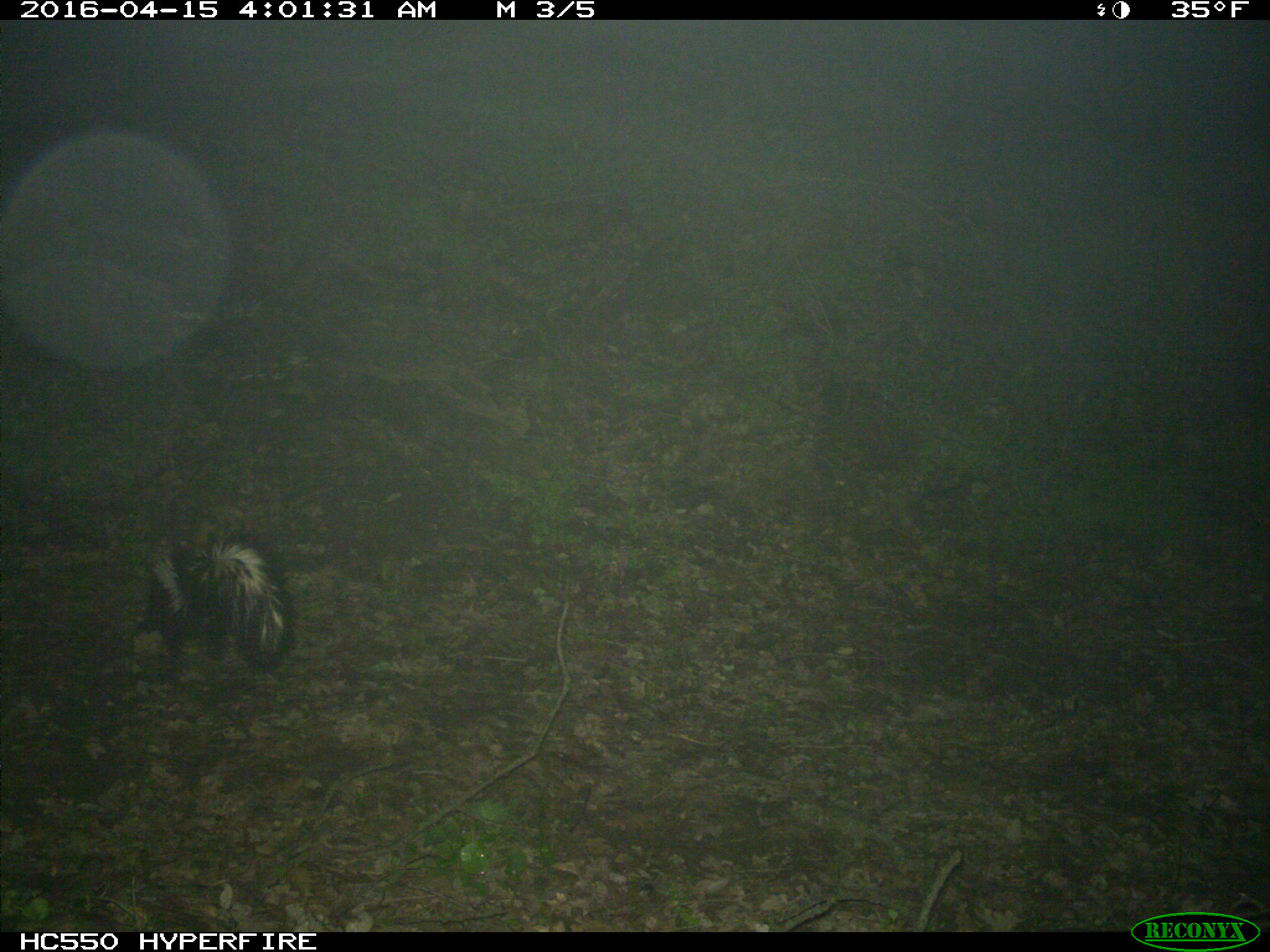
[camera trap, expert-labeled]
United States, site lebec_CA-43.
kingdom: Animalia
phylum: Chordata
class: Mammalia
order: Carnivora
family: Mephitidae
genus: Mephitis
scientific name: Mephitis mephitis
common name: striped skunk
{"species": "Mephitis mephitis (striped skunk)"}